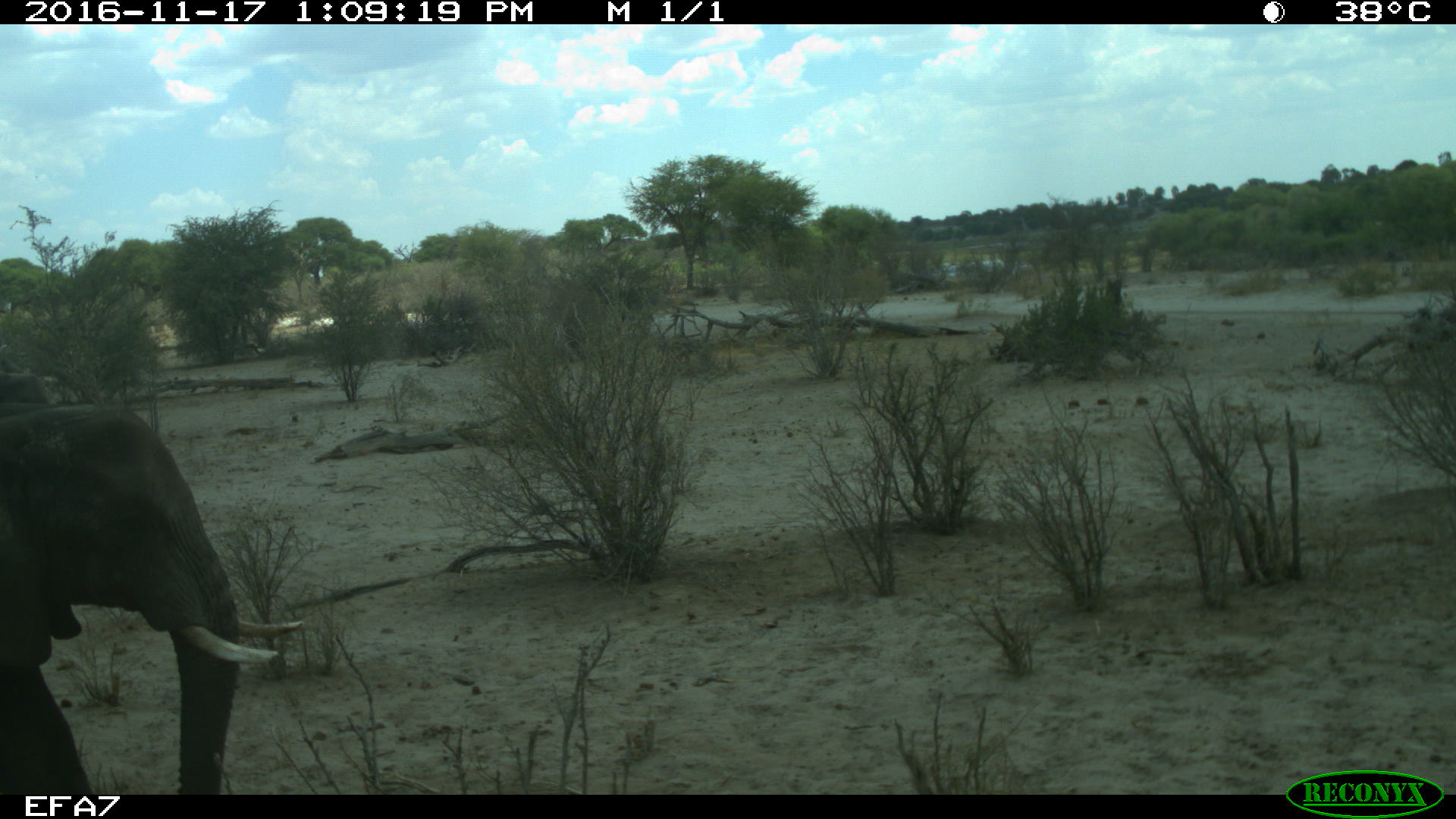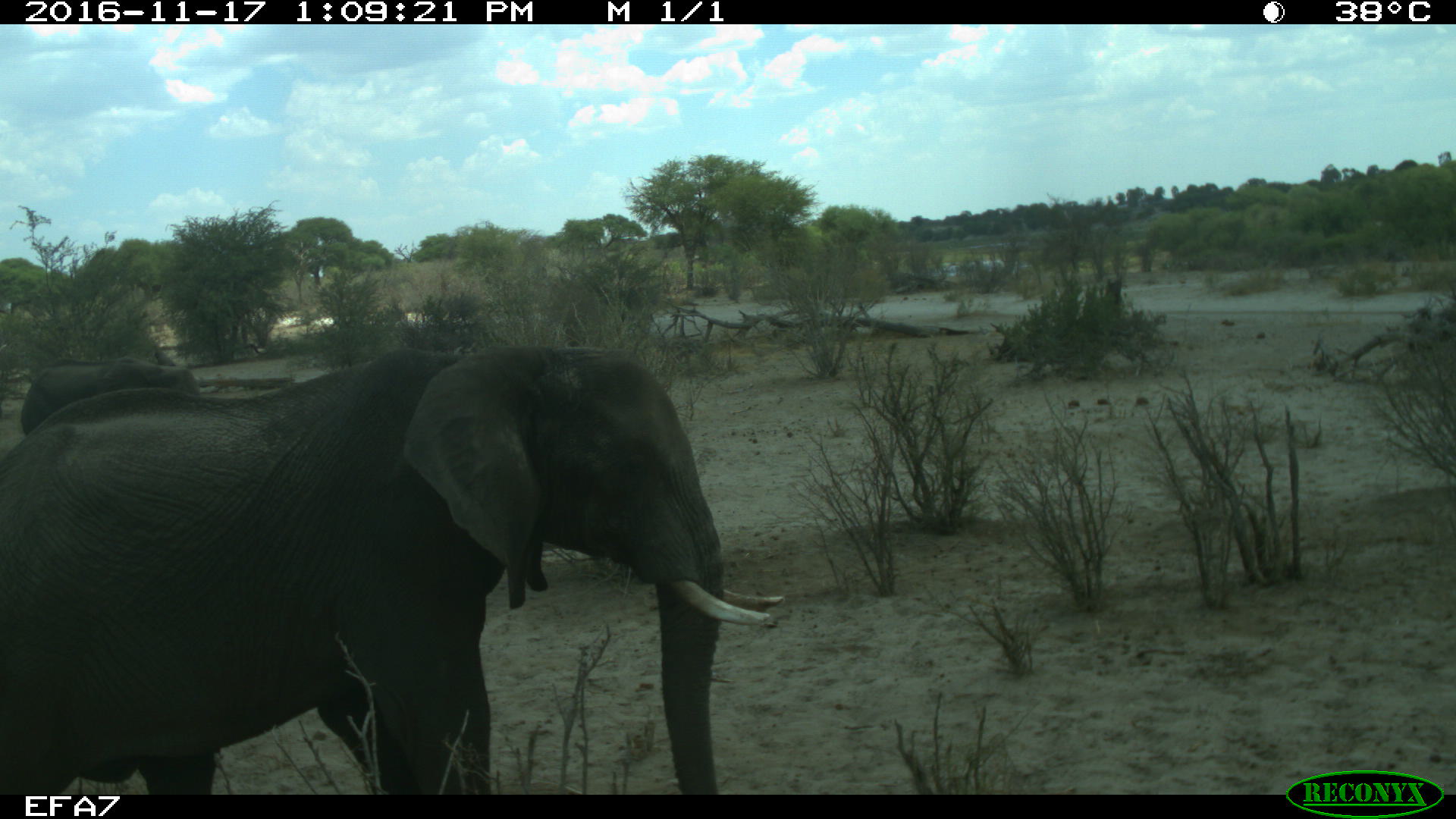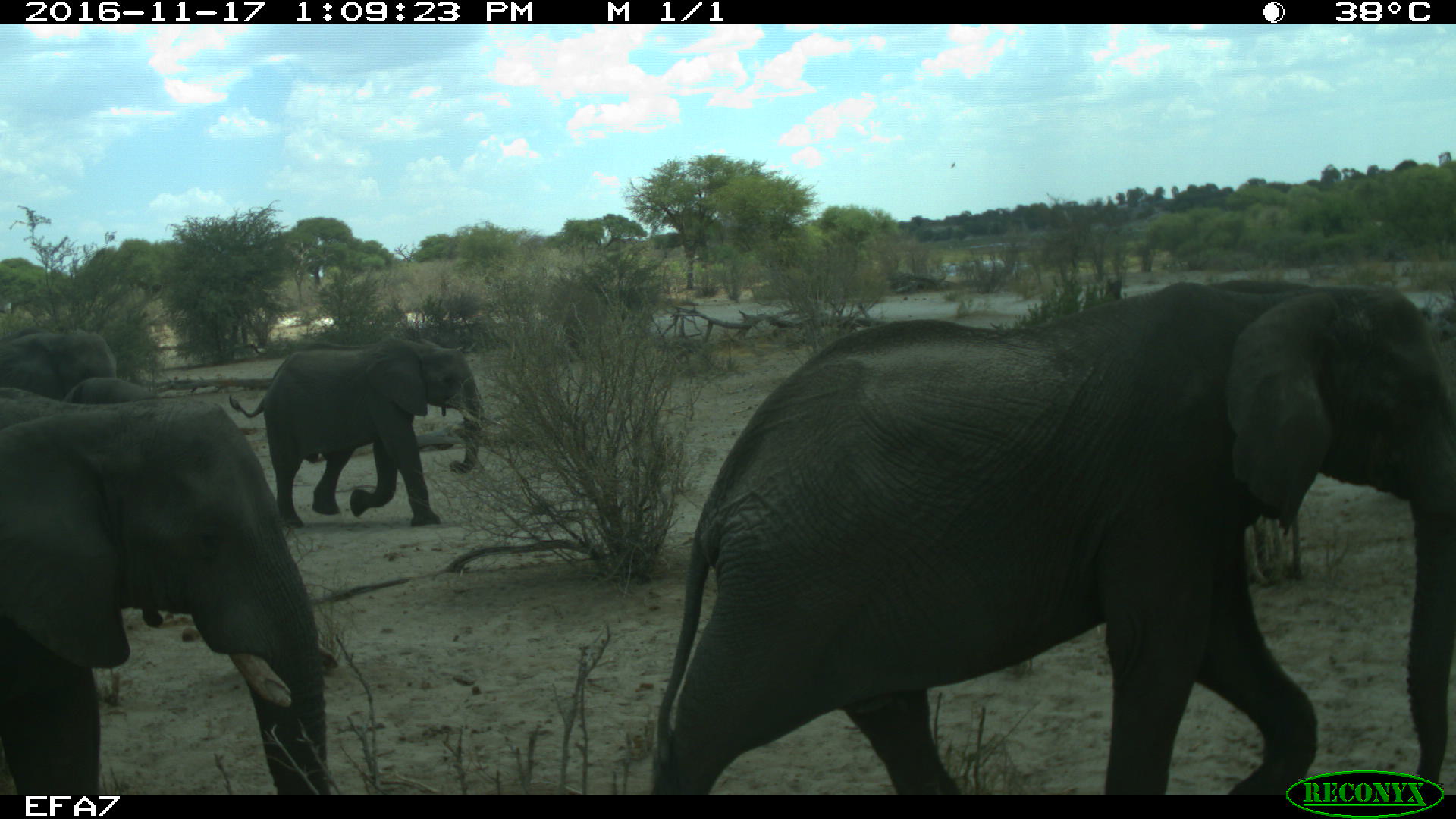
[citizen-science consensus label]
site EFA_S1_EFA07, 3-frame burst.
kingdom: Animalia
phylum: Chordata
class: Mammalia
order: Proboscidea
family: Elephantidae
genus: Loxodonta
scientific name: Loxodonta africana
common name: african bush elephant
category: elephant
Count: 4.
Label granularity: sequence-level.